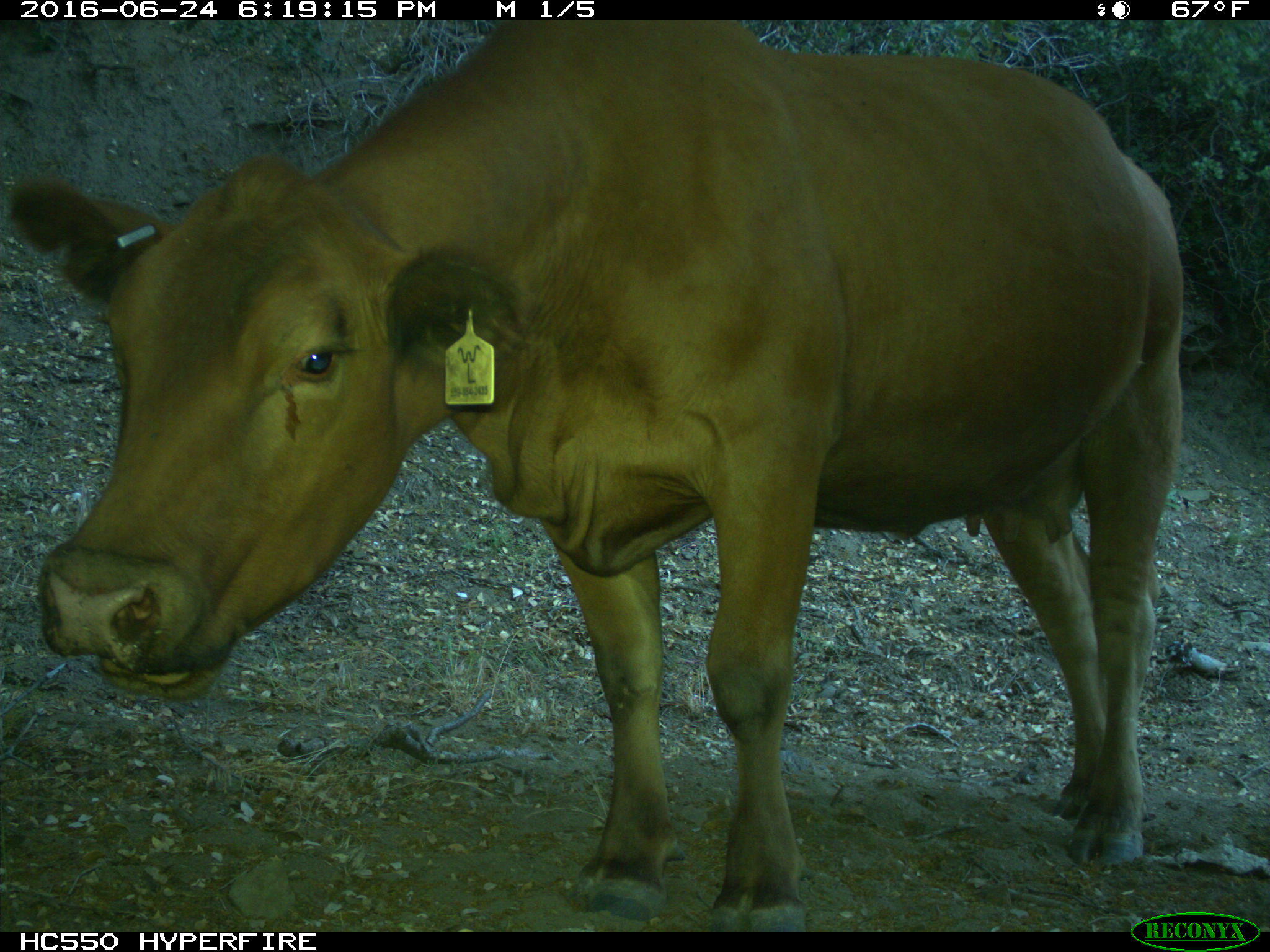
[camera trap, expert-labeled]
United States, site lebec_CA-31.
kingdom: Animalia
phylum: Chordata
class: Mammalia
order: Artiodactyla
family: Bovidae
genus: Bos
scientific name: Bos taurus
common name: domestic cow